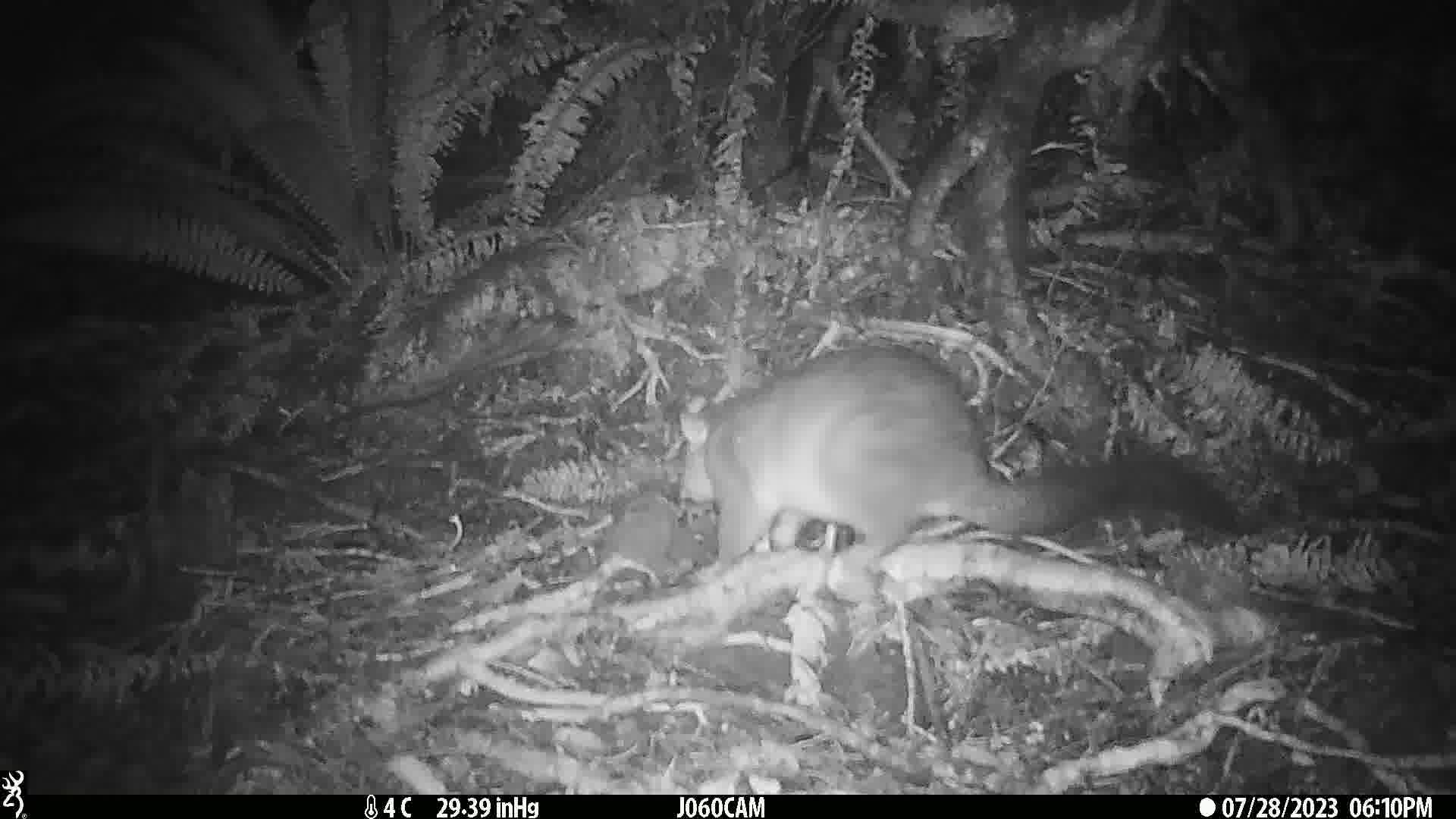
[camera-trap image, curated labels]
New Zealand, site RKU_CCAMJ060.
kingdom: Animalia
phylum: Chordata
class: Mammalia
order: Diprotodontia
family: Phalangeridae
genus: Trichosurus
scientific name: Trichosurus vulpecula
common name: common brushtail possum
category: possum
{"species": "possum (common brushtail possum) (Trichosurus vulpecula)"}